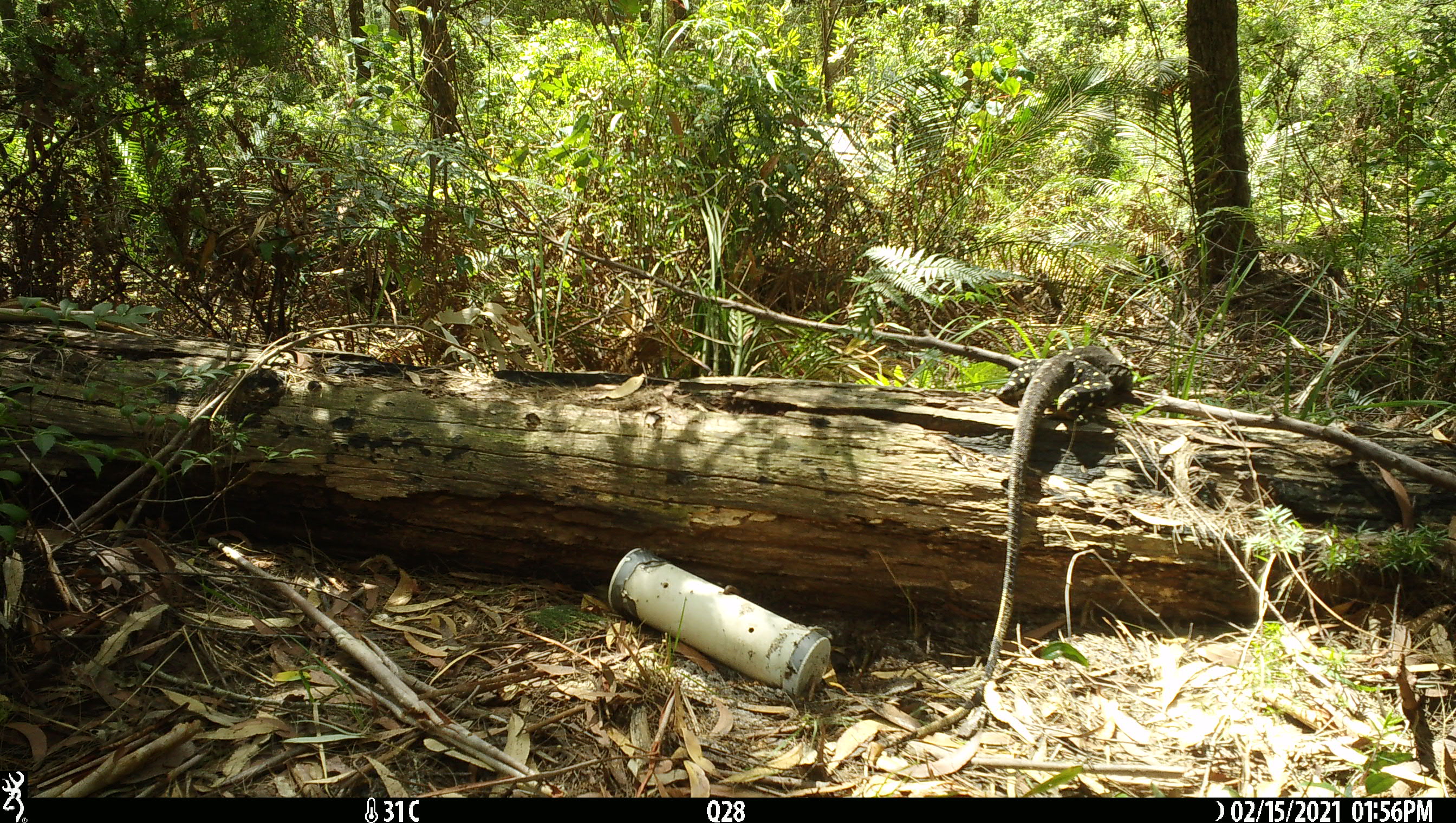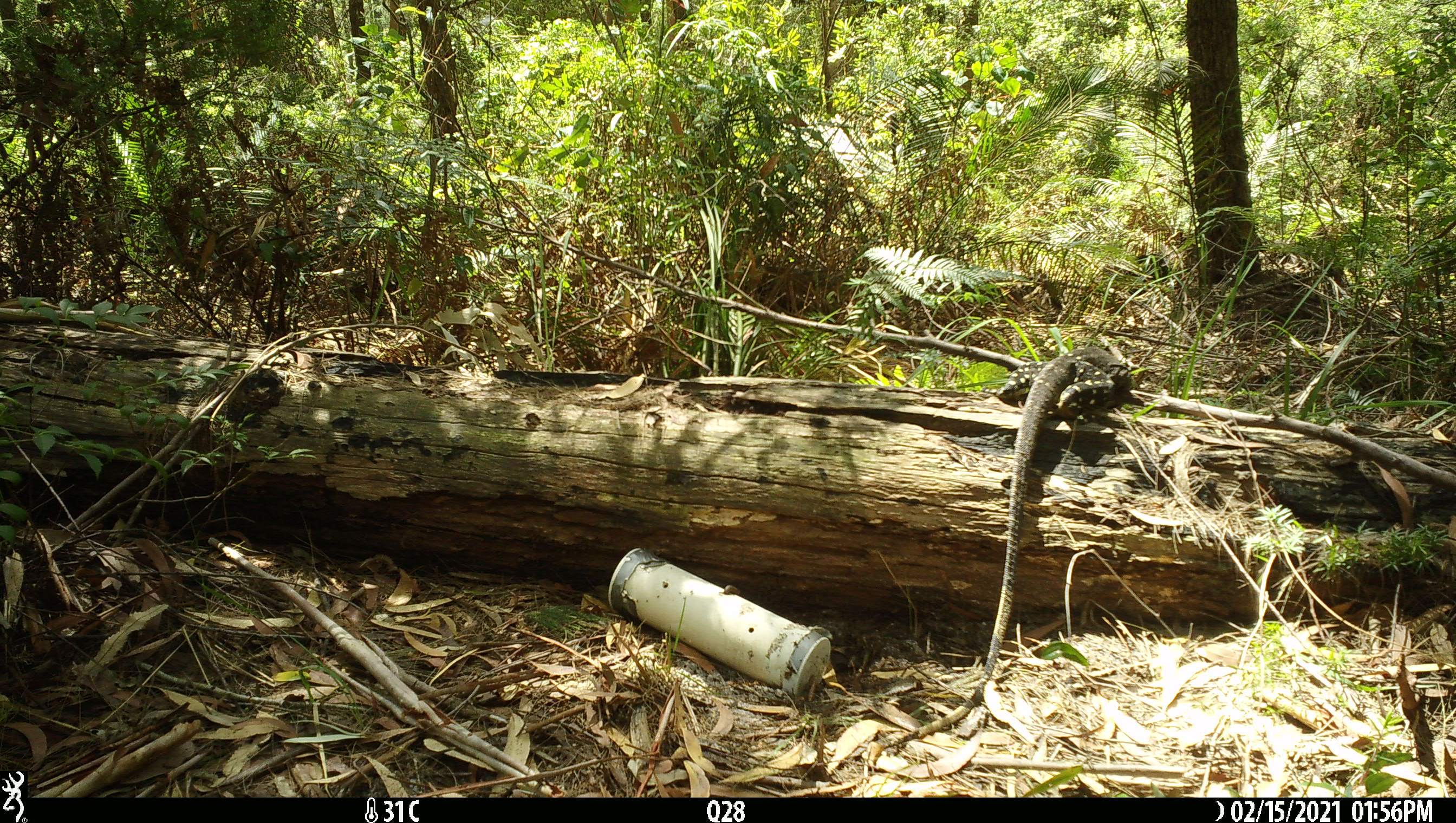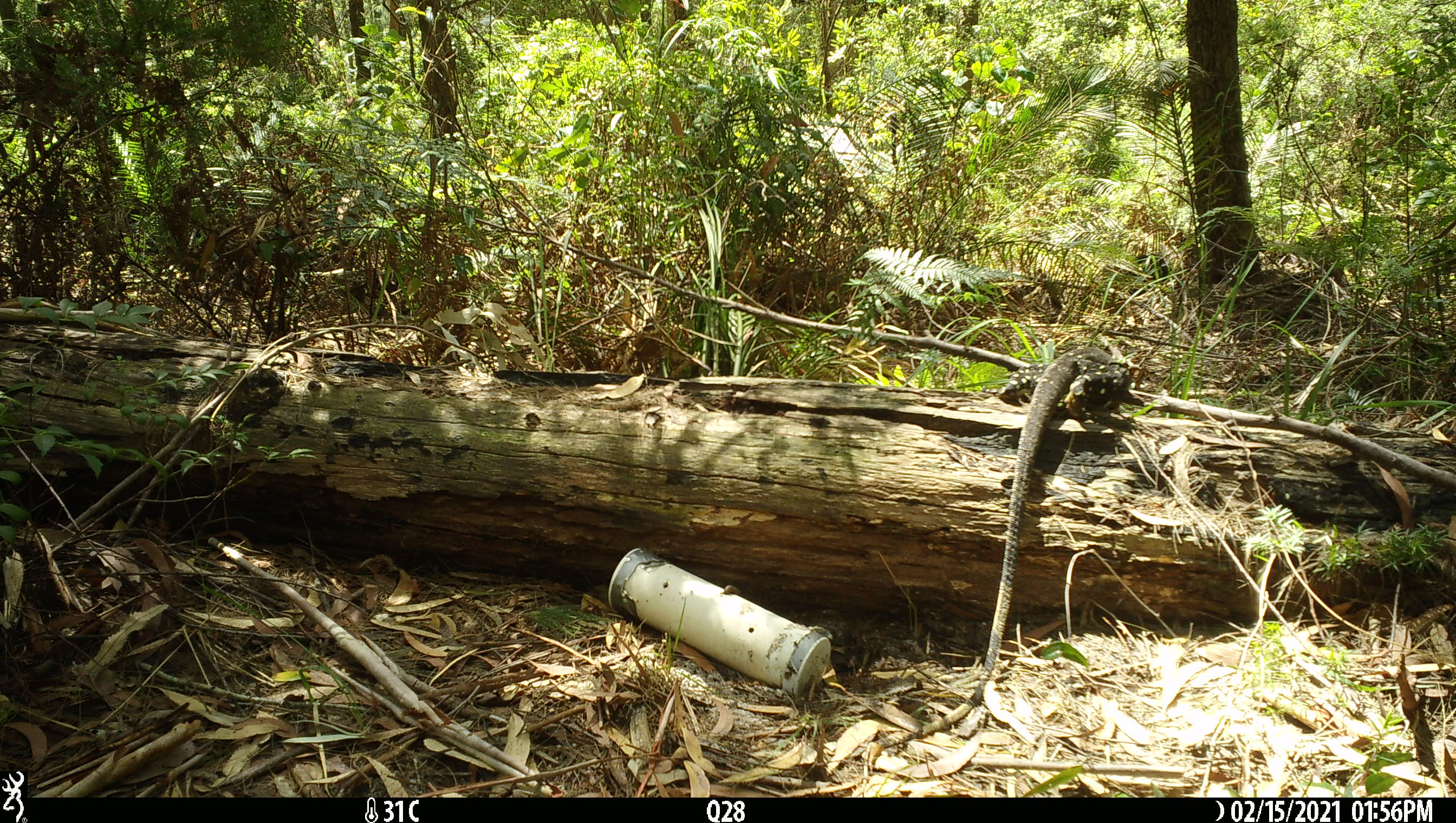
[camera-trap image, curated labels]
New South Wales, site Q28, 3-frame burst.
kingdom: Animalia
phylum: Chordata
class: Reptilia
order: Squamata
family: Varanidae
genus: Varanus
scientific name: Varanus varius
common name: lace monitor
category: goanna